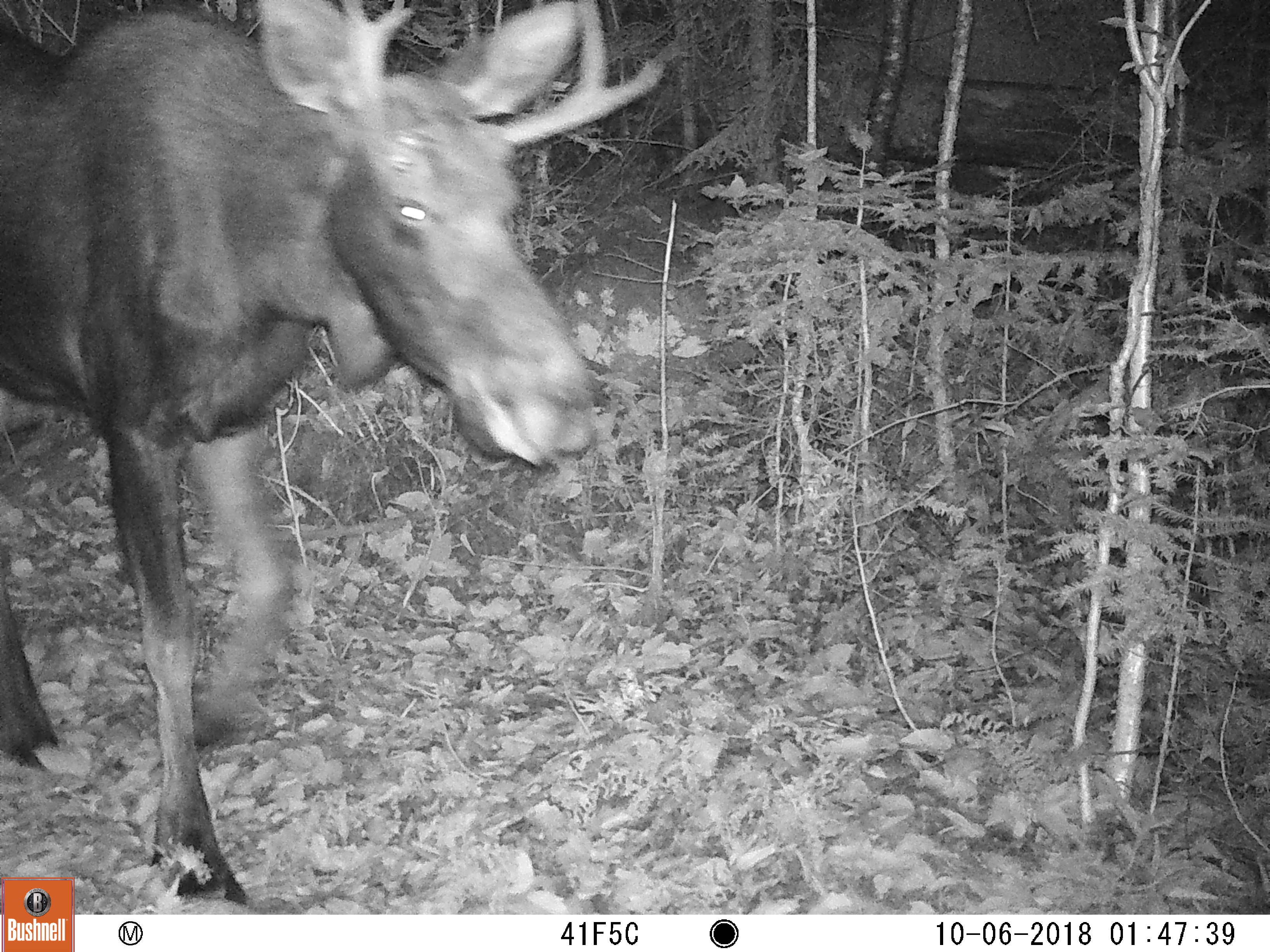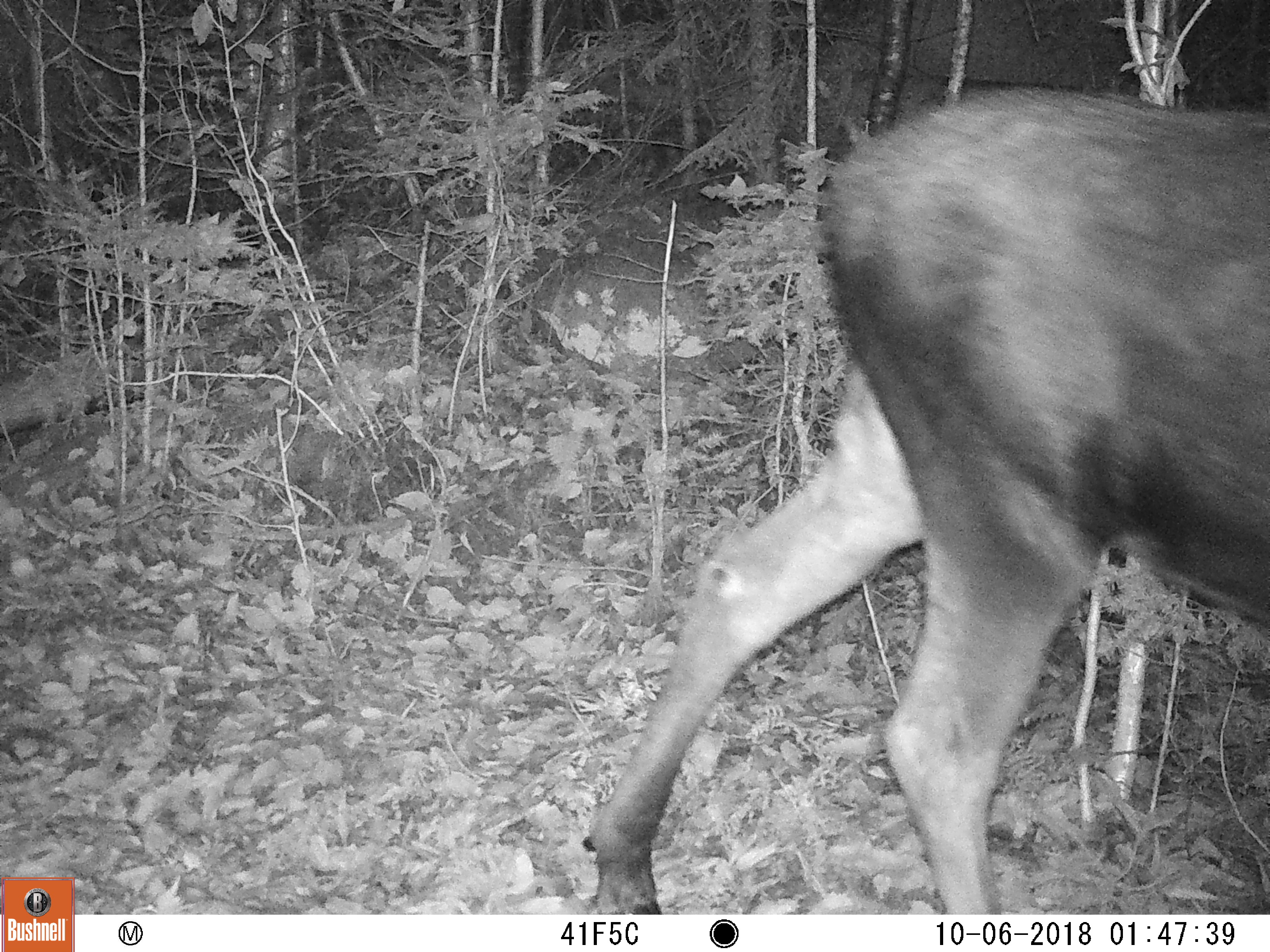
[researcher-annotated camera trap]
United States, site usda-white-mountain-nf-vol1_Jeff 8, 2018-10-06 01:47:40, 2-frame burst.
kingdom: Animalia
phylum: Chordata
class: Mammalia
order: Artiodactyla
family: Cervidae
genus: Alces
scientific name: Alces alces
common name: moose